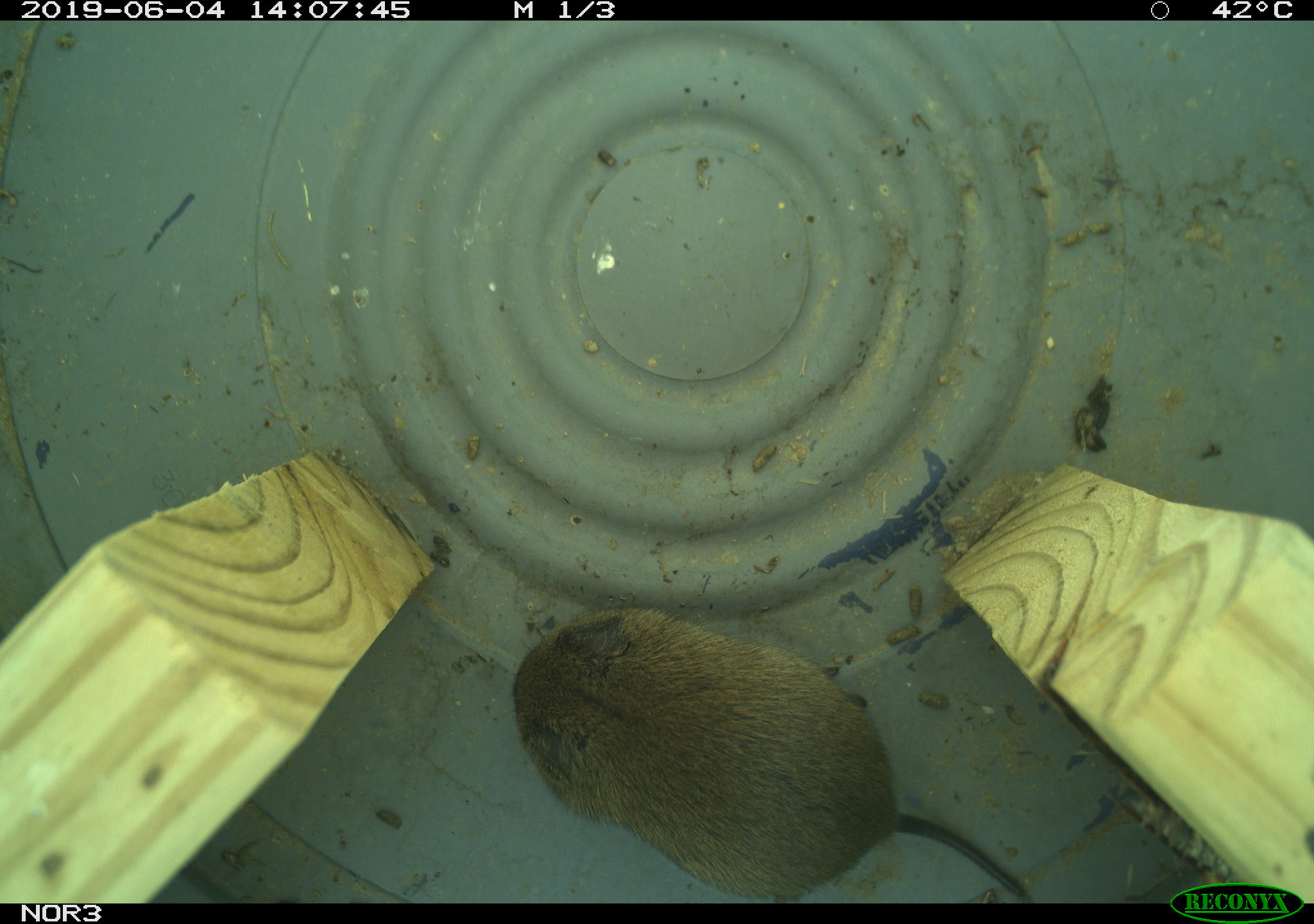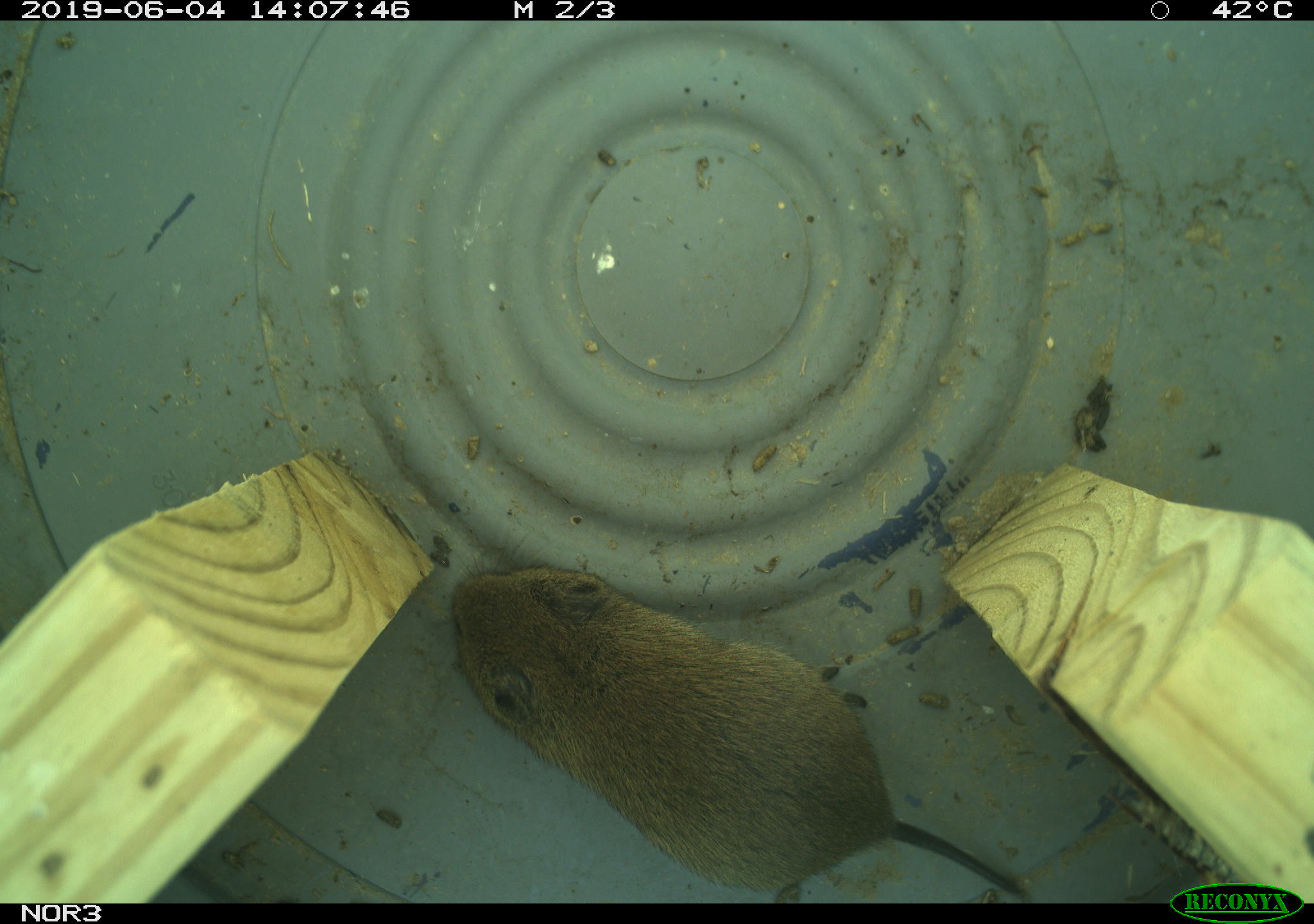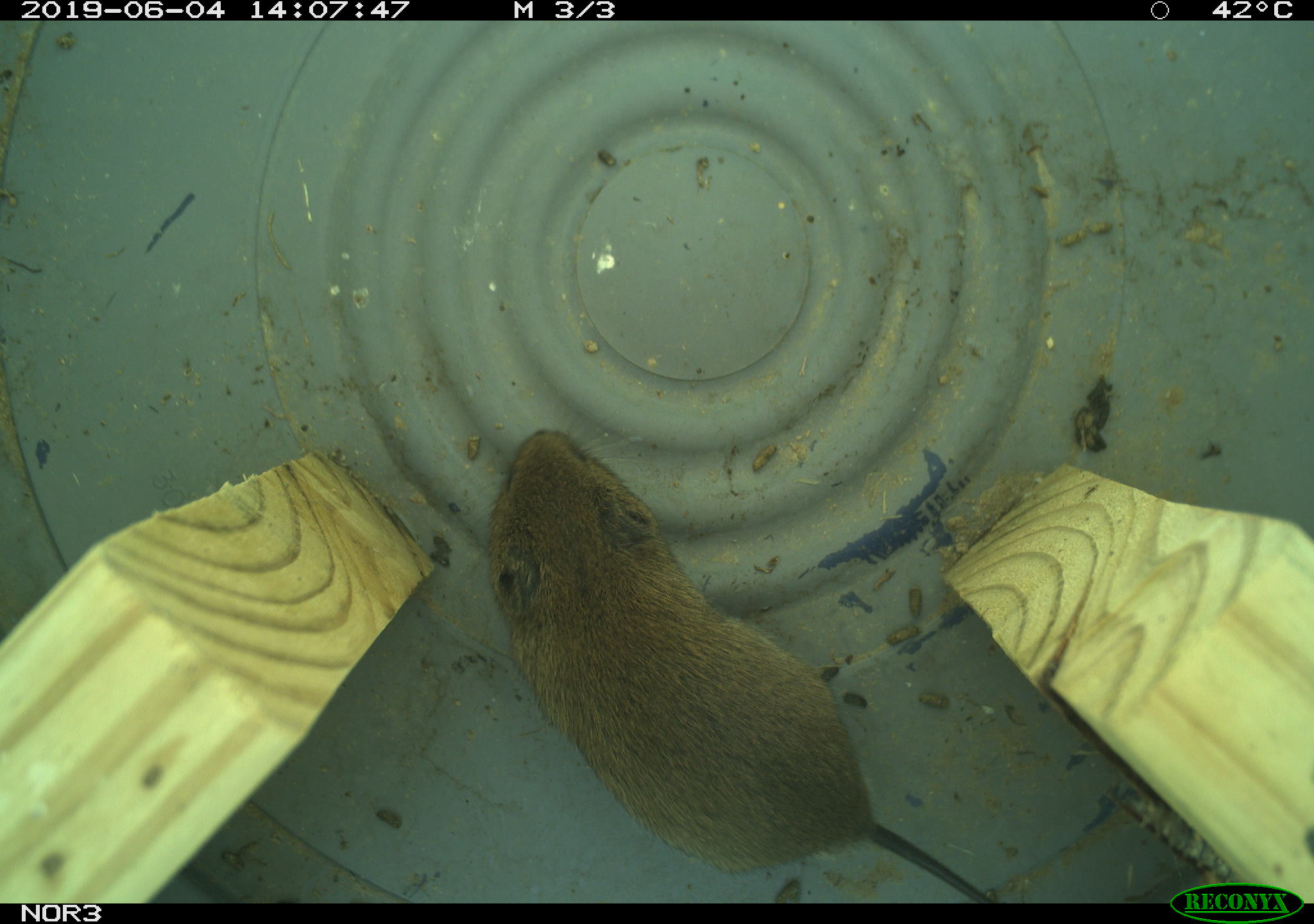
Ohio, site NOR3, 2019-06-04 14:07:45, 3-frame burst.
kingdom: Animalia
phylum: Chordata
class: Mammalia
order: Rodentia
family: Cricetidae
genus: Microtus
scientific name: Microtus pennsylvanicus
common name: meadow vole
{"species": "meadow vole (Microtus pennsylvanicus)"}